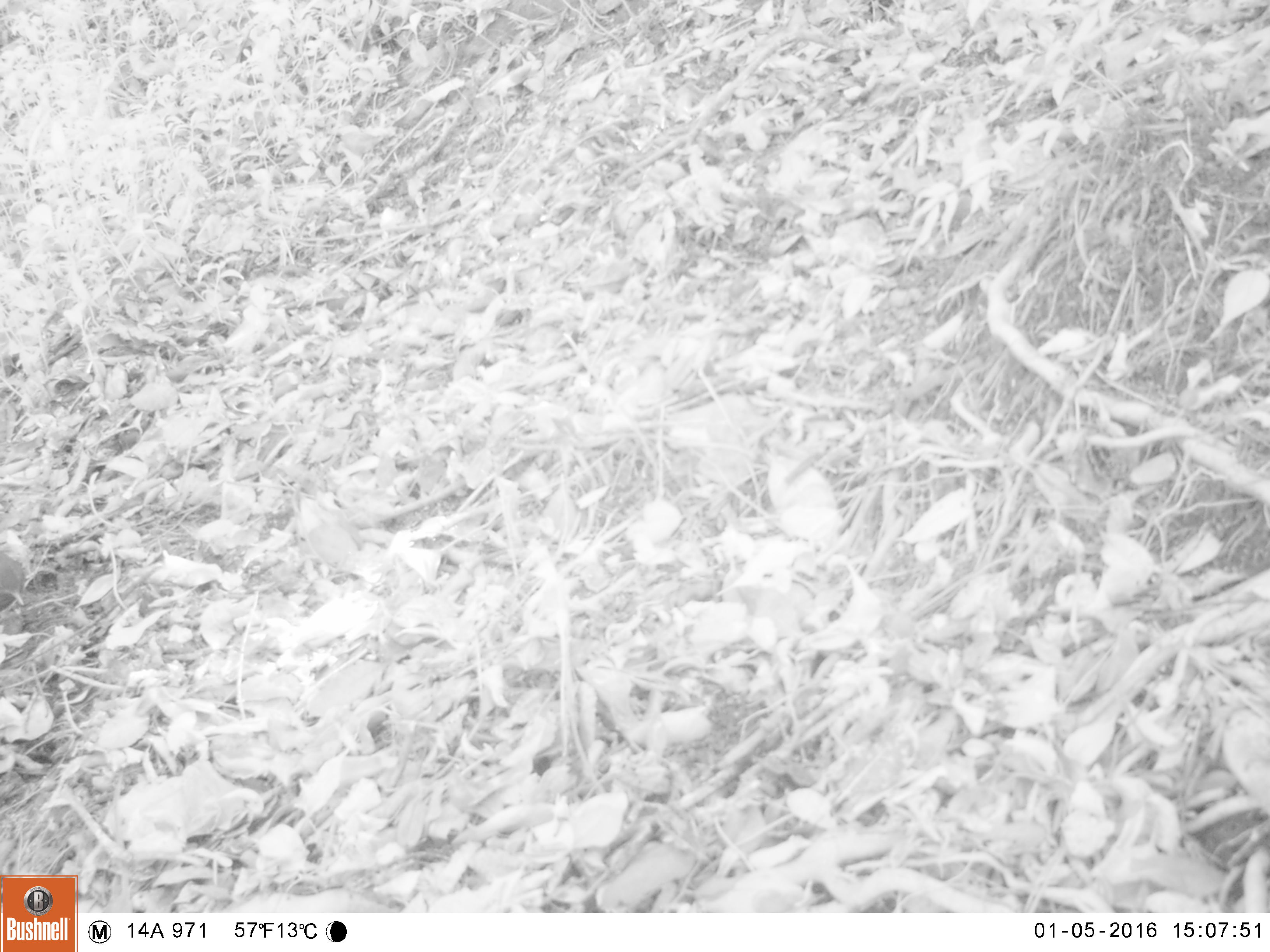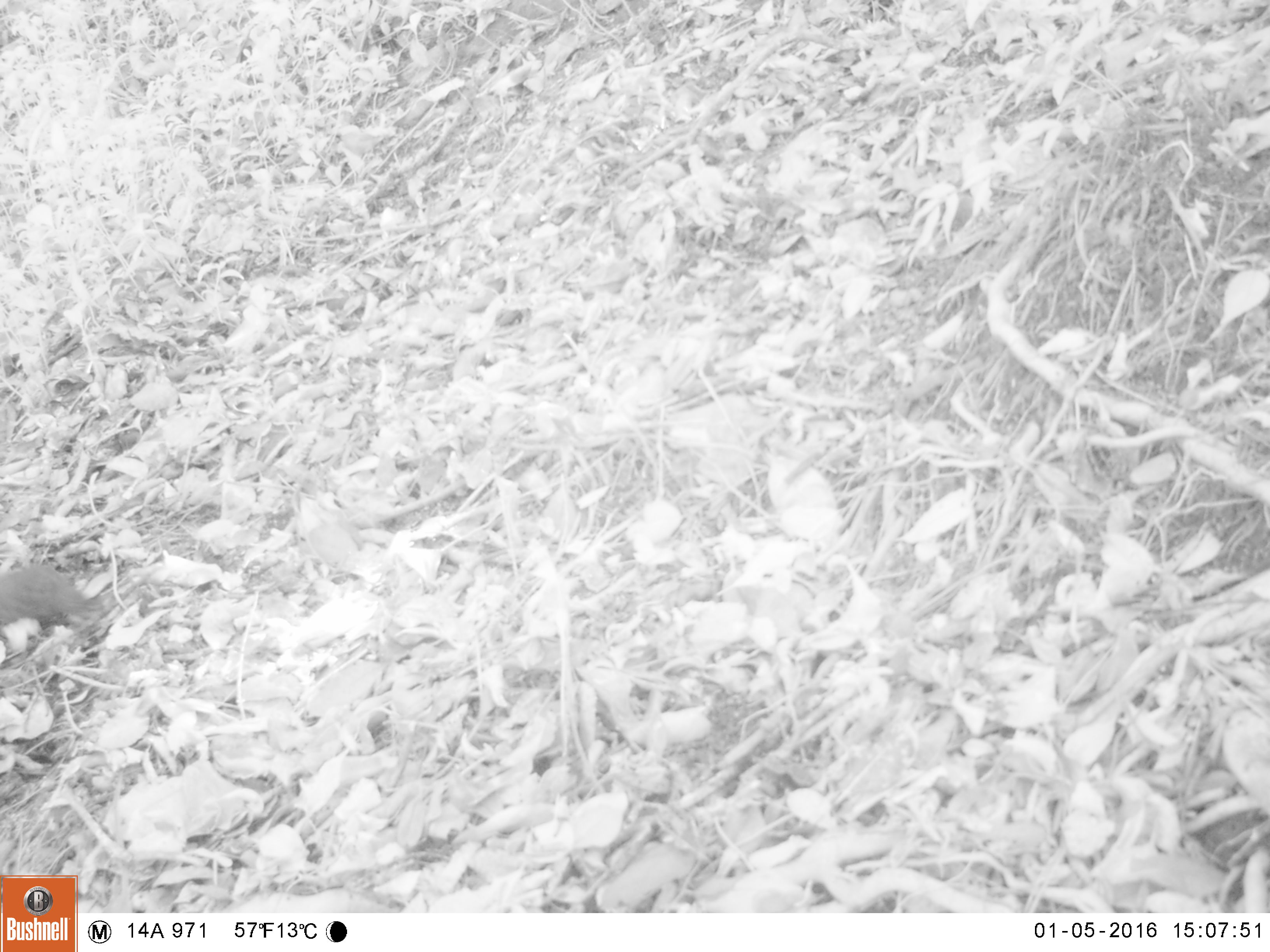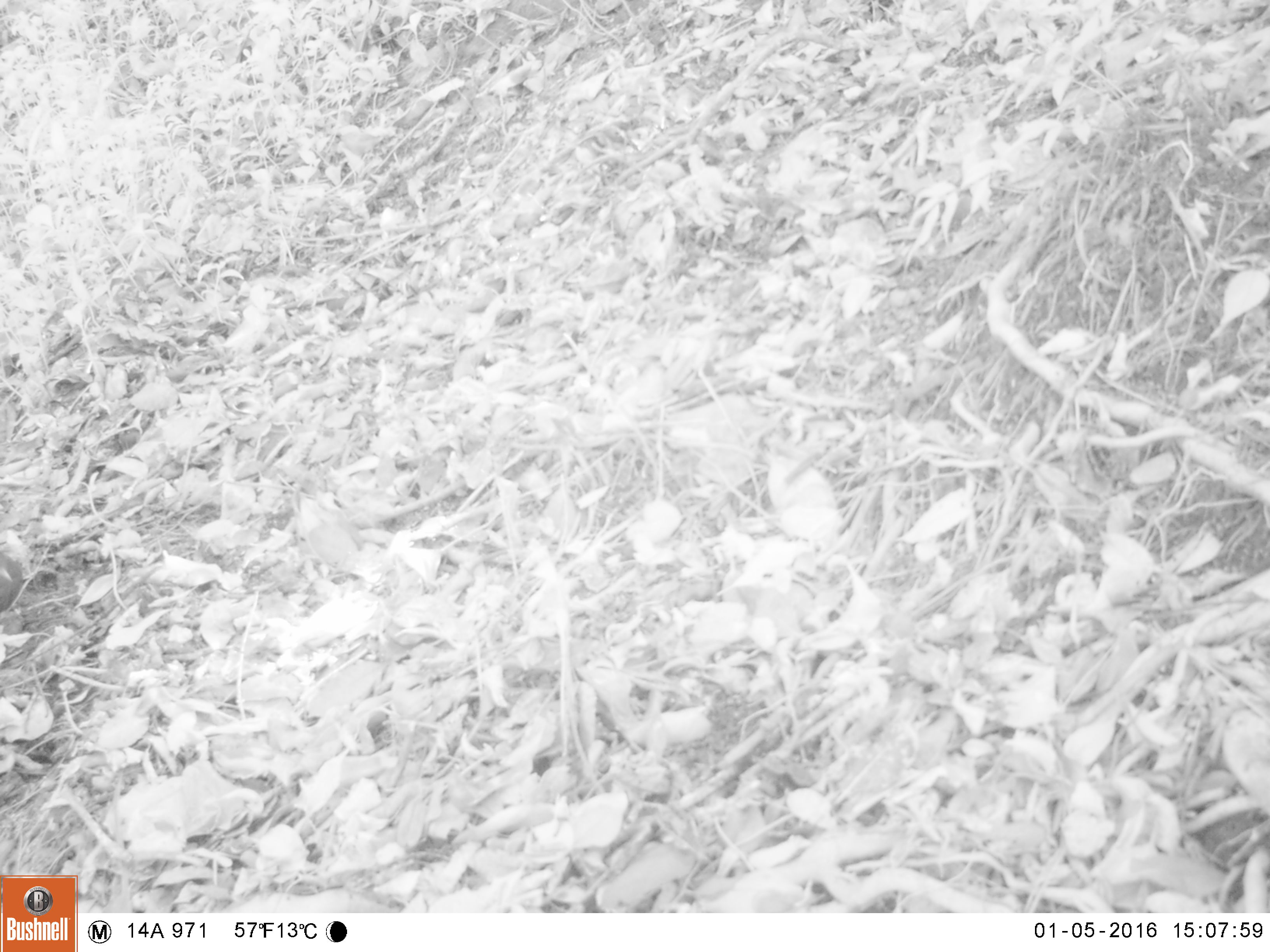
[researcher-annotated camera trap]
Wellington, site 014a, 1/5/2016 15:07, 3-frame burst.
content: unidentified animal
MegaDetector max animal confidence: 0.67